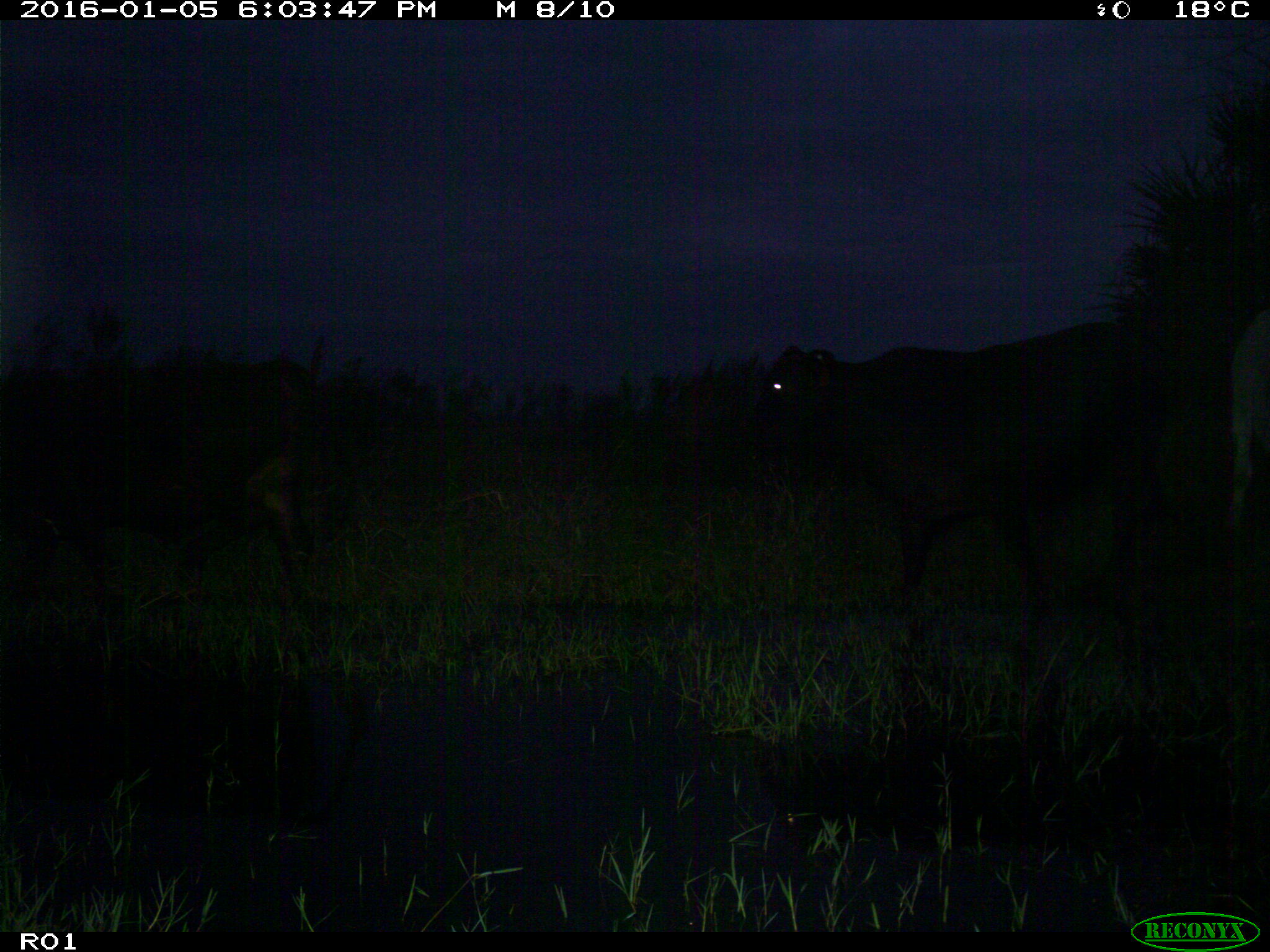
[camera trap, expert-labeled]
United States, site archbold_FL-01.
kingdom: Animalia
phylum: Chordata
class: Mammalia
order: Artiodactyla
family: Bovidae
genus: Bos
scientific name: Bos taurus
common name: domestic cow